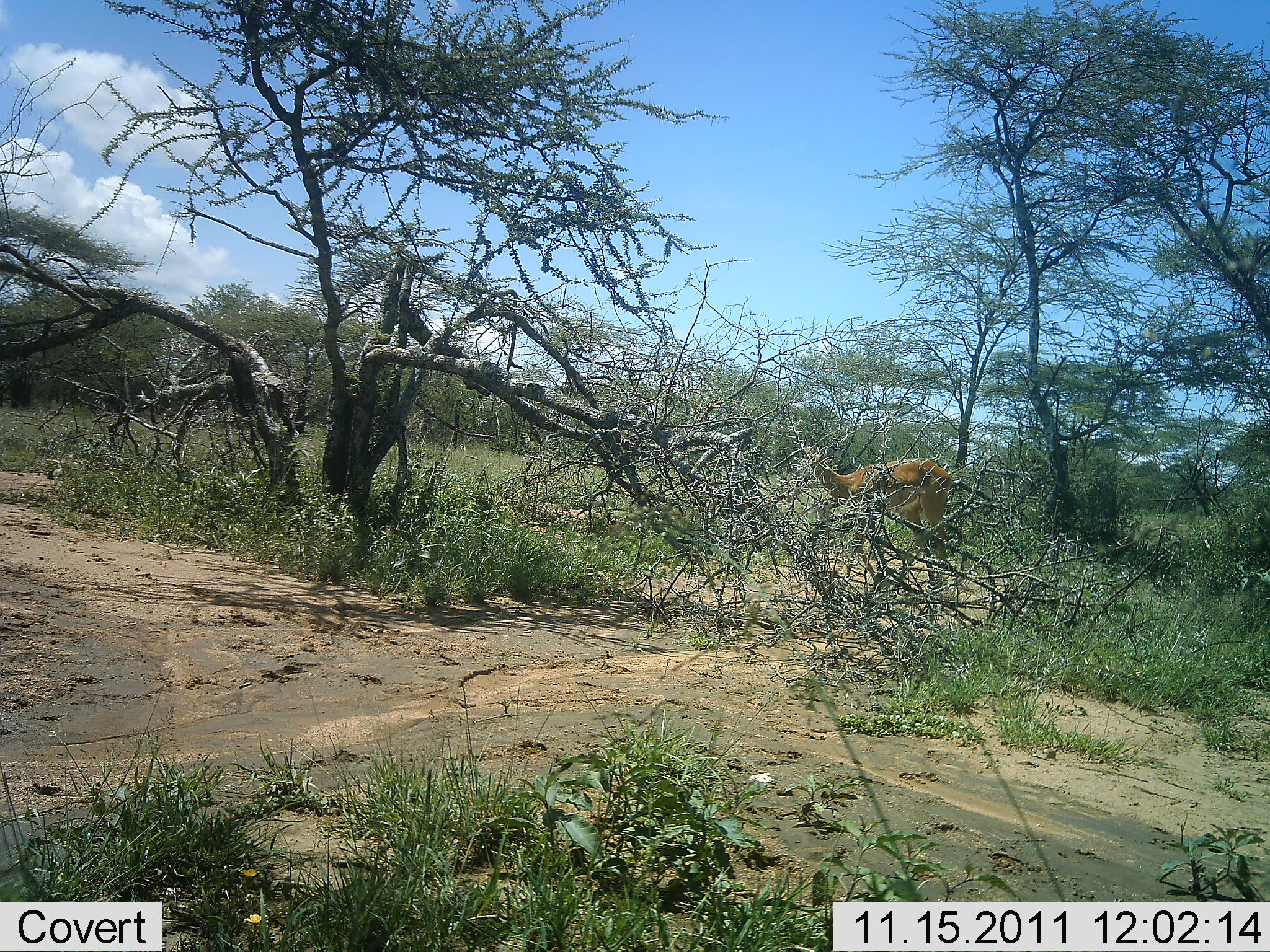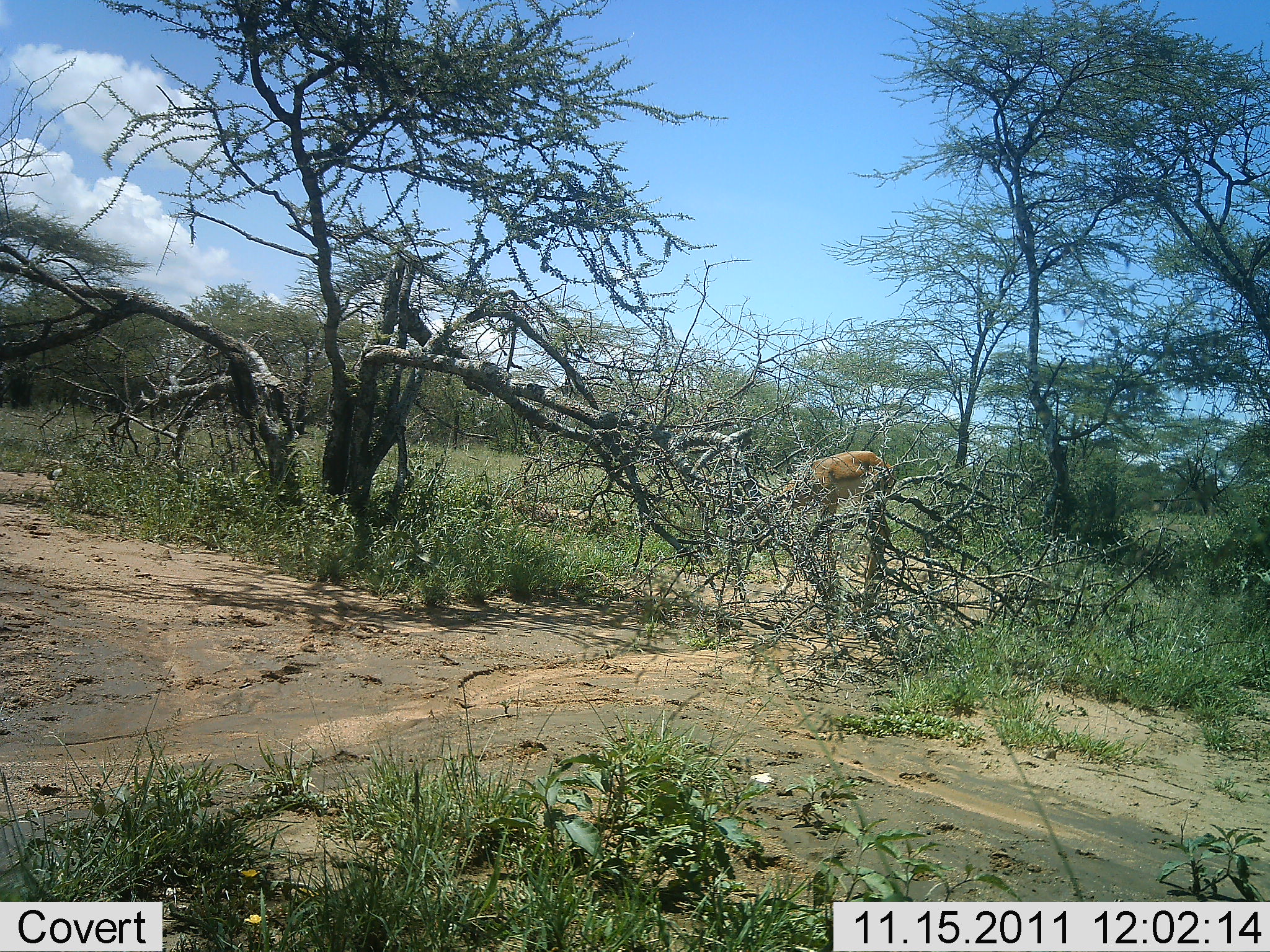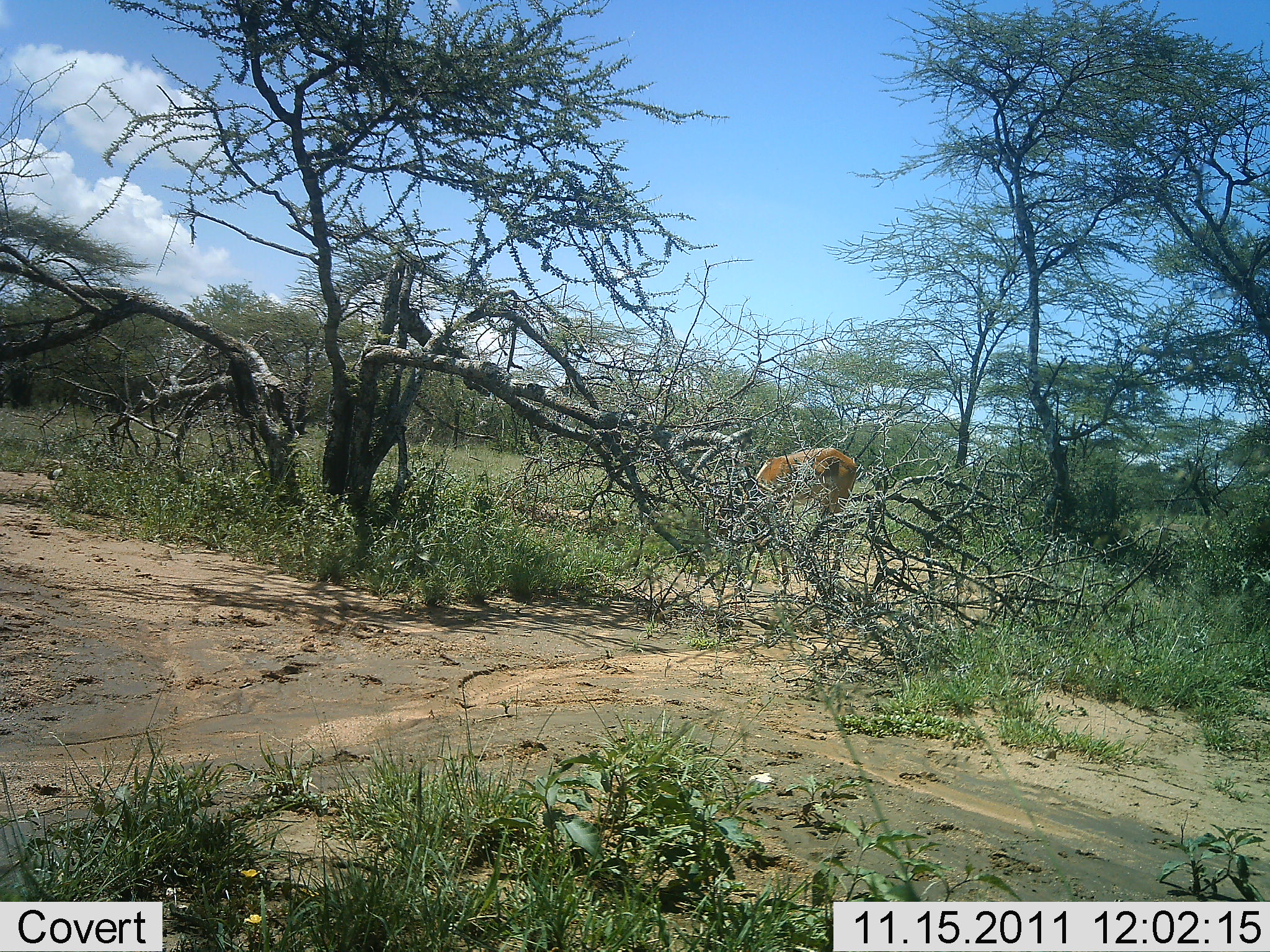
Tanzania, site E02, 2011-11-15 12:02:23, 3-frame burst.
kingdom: Animalia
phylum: Chordata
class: Mammalia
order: Artiodactyla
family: Bovidae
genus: Nanger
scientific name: Nanger granti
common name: grant's gazelle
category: gazellegrants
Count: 1.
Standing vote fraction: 20%.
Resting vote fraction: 0%.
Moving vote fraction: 30%.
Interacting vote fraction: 0%.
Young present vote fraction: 0%.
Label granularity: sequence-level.